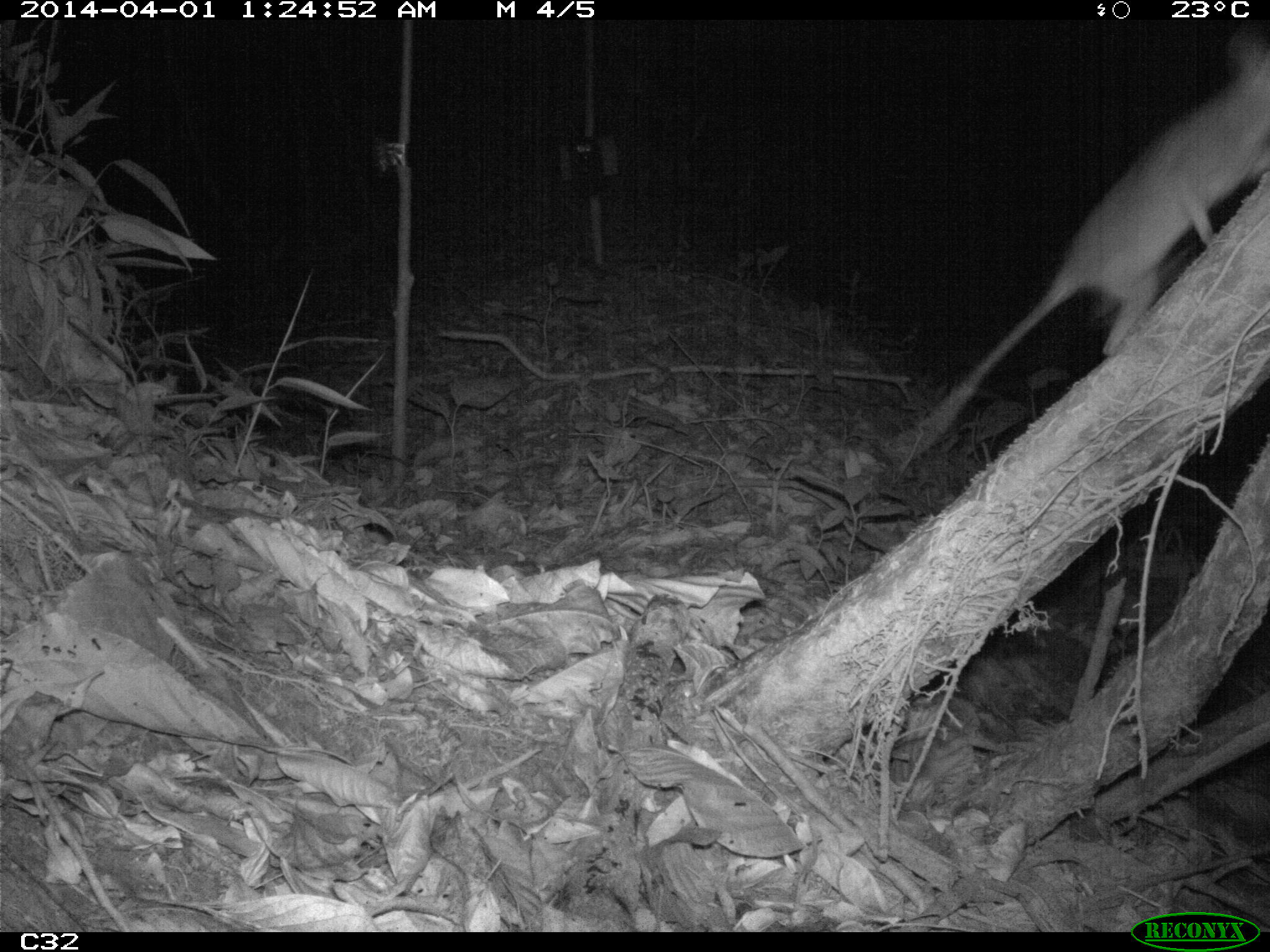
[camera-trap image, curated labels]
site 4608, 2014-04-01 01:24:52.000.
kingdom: Animalia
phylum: Chordata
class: Mammalia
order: Didelphimorphia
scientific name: Didelphimorphia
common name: opossum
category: unknown opossum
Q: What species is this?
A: Unknown opossum (opossum) (Didelphimorphia).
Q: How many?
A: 1.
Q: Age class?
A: Adult.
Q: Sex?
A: Female.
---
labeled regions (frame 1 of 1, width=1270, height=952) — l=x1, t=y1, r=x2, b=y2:
unknown opossum: l=898, t=25, r=1270, b=451